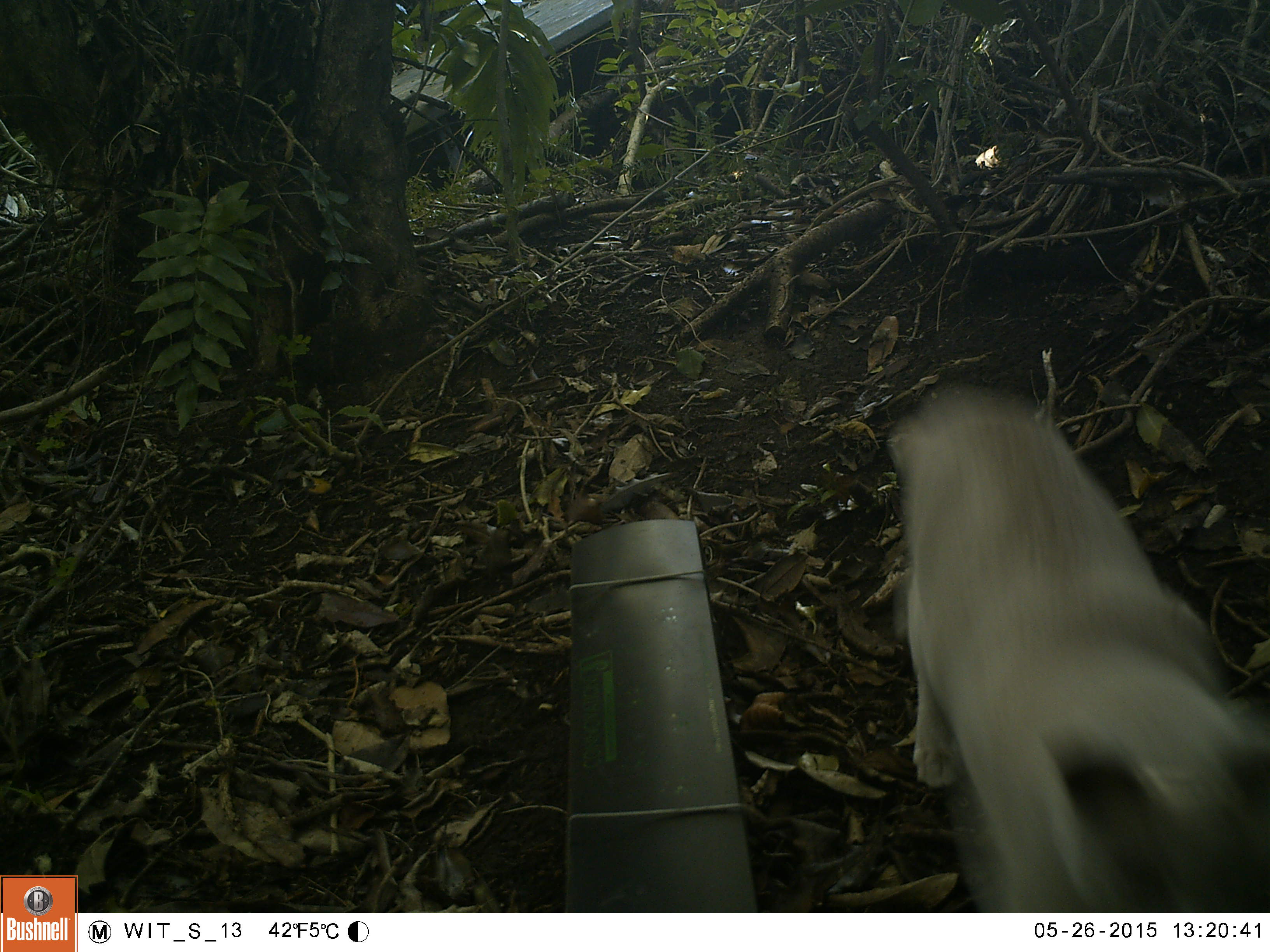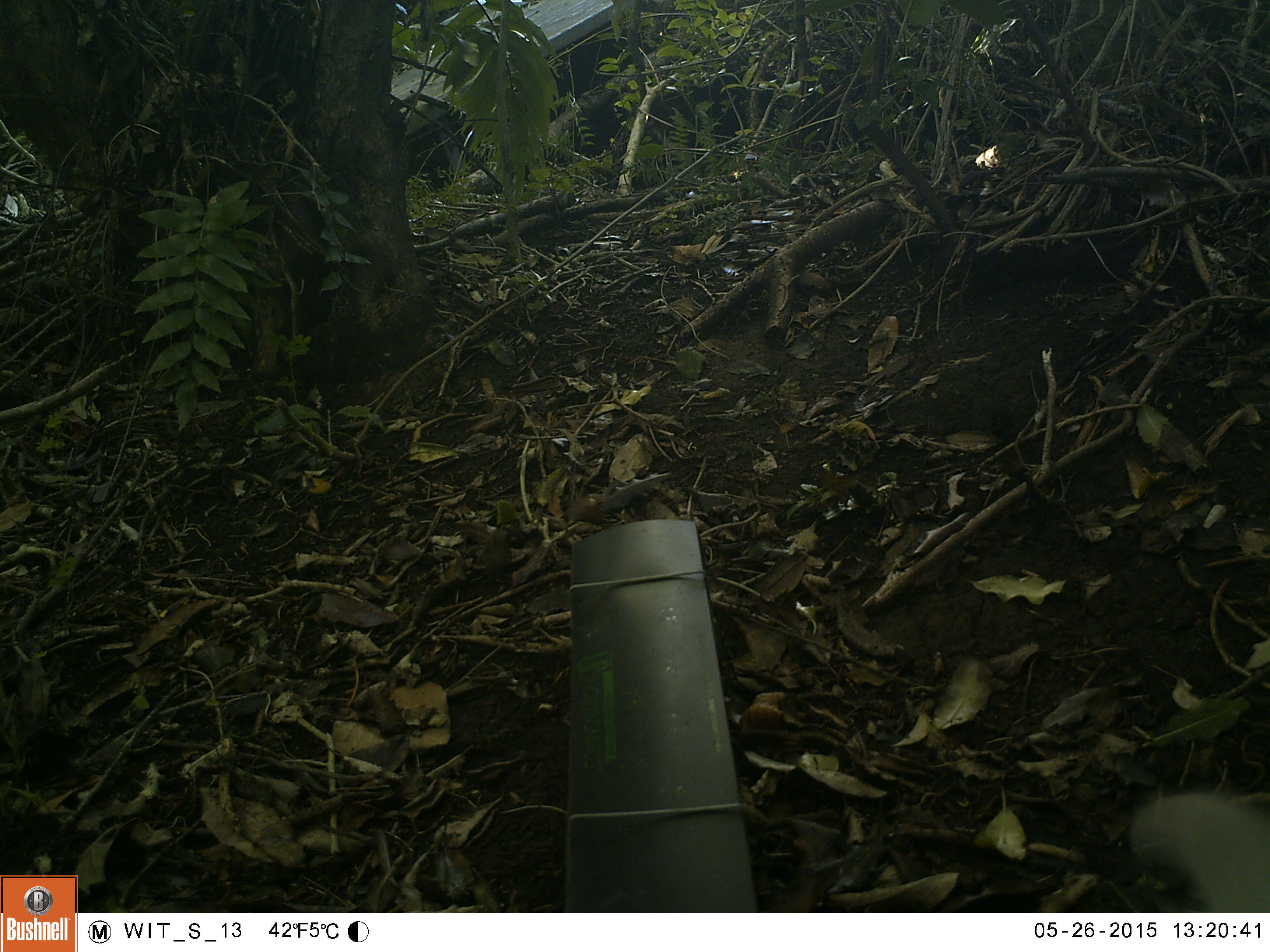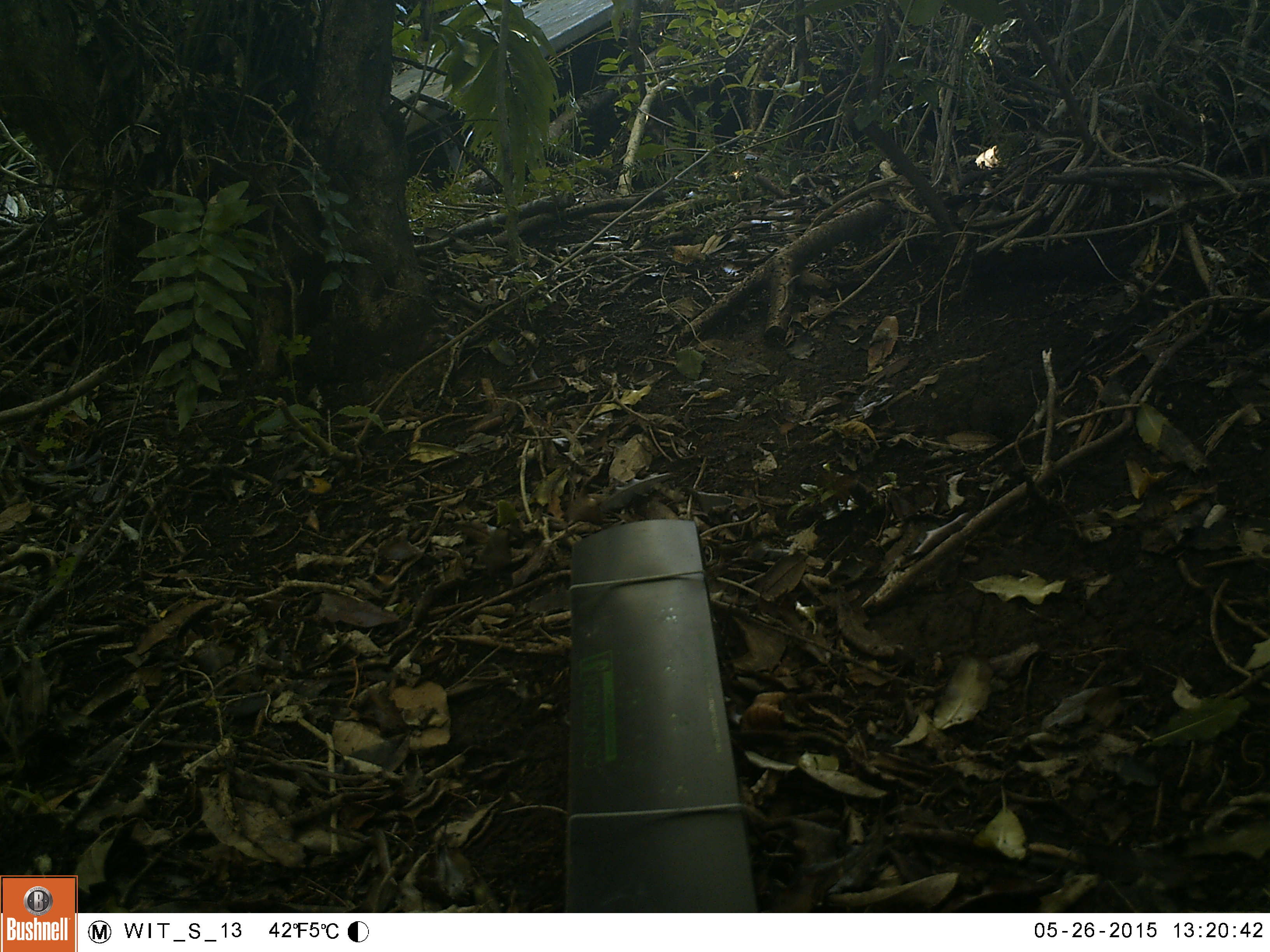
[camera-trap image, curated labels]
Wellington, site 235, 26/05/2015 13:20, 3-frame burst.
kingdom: Animalia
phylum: Chordata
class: Mammalia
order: Carnivora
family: Felidae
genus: Felis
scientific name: Felis catus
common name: cat